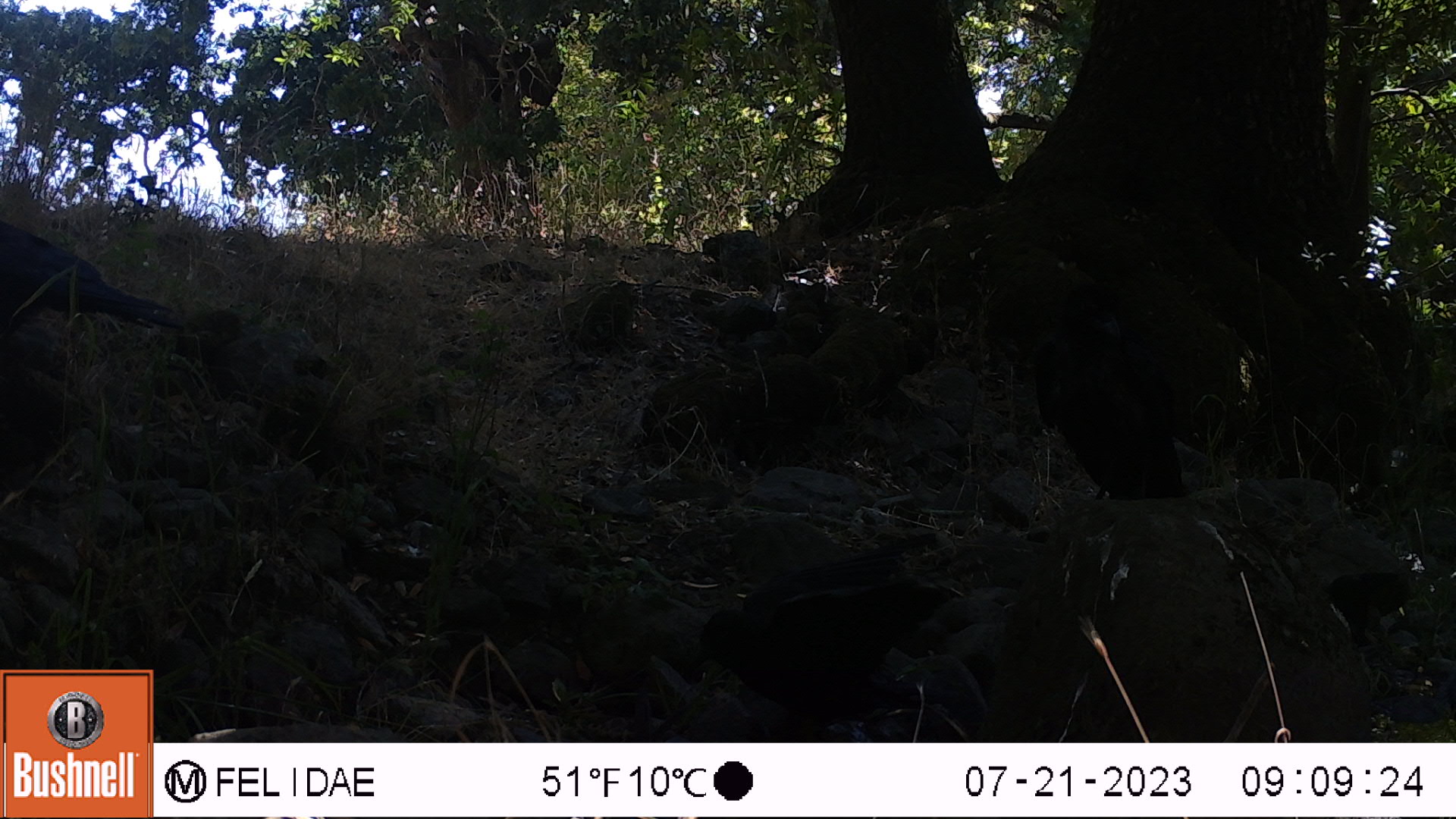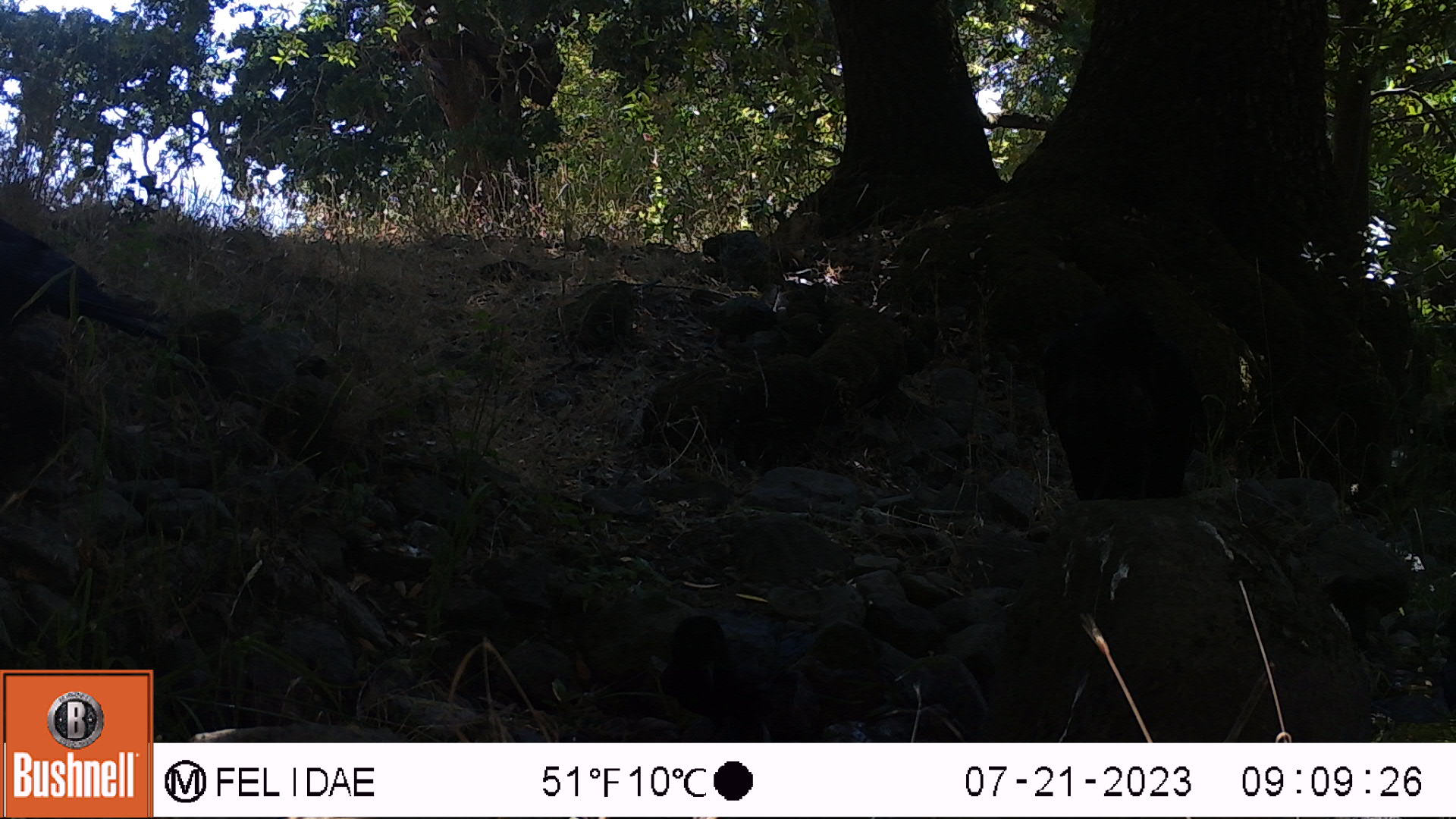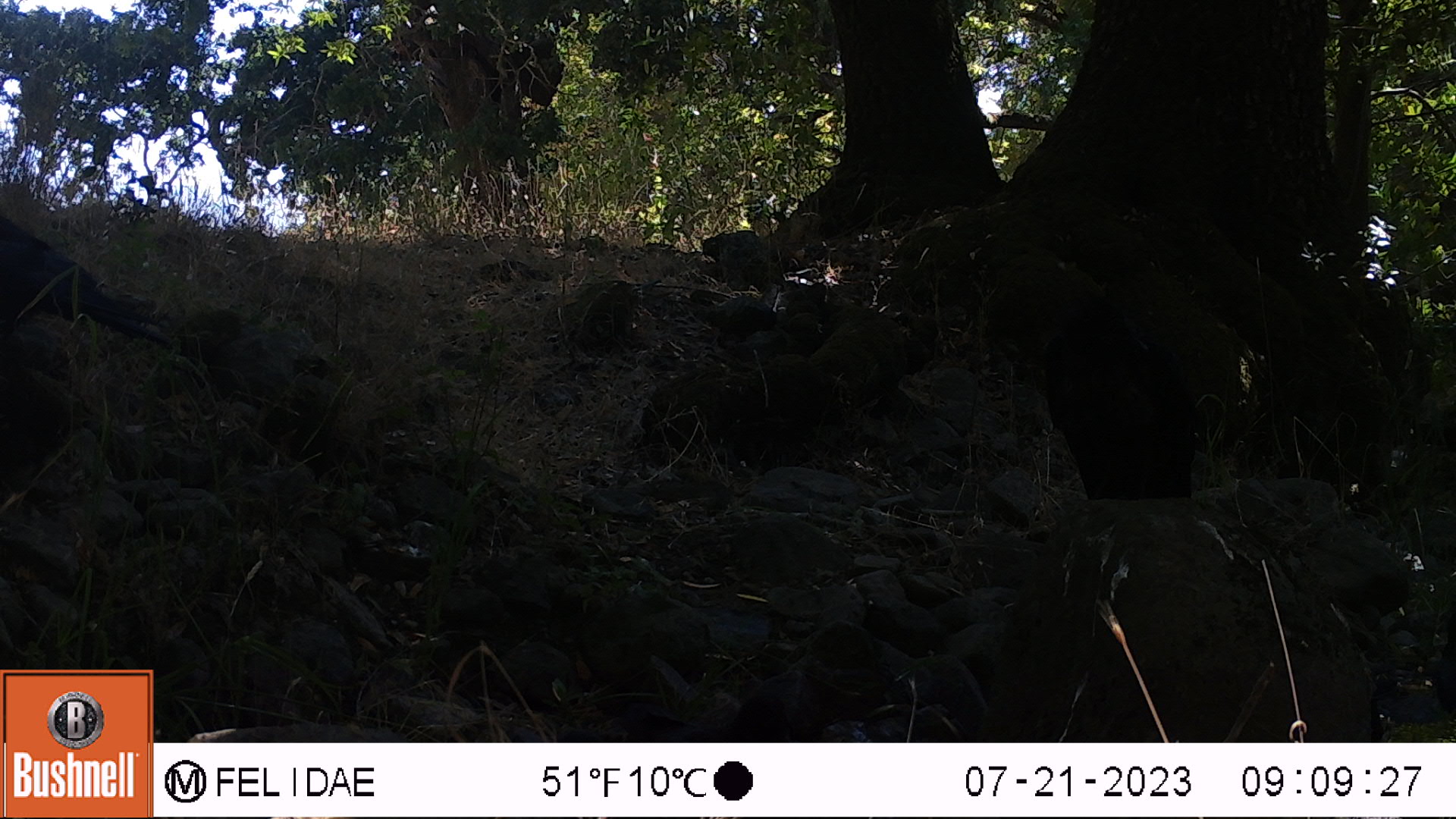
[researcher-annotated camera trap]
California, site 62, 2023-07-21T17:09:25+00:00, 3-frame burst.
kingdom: Animalia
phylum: Chordata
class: Aves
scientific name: Aves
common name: bird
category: unknown bird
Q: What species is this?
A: Unknown bird (bird) (Aves).